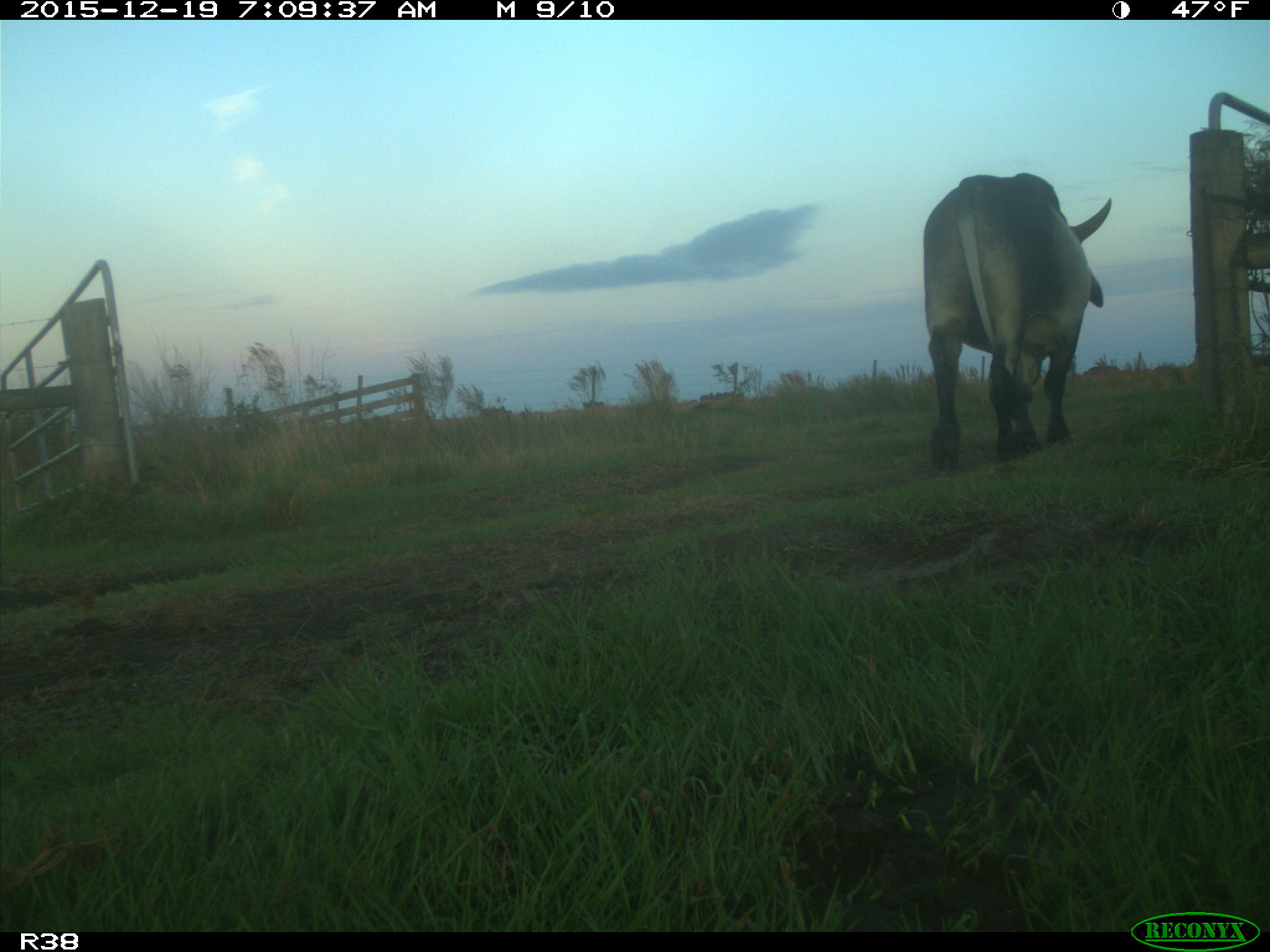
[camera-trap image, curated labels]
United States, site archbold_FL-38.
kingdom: Animalia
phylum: Chordata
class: Mammalia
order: Artiodactyla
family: Bovidae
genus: Bos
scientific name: Bos taurus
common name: domestic cow